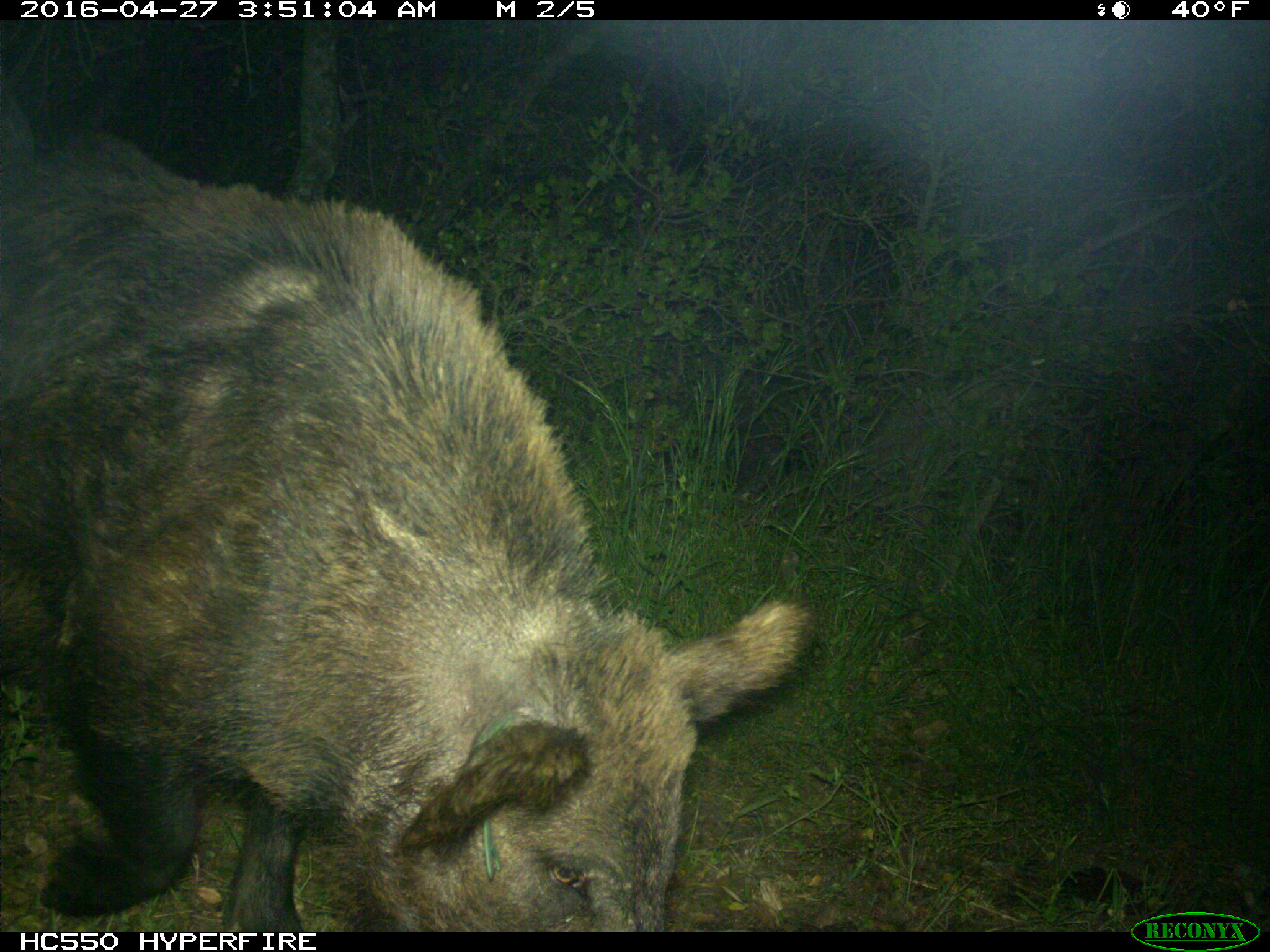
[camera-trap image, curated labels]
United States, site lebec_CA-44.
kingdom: Animalia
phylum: Chordata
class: Mammalia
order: Artiodactyla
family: Suidae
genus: Sus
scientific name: Sus scrofa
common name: wild boar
Sus scrofa (wild boar).